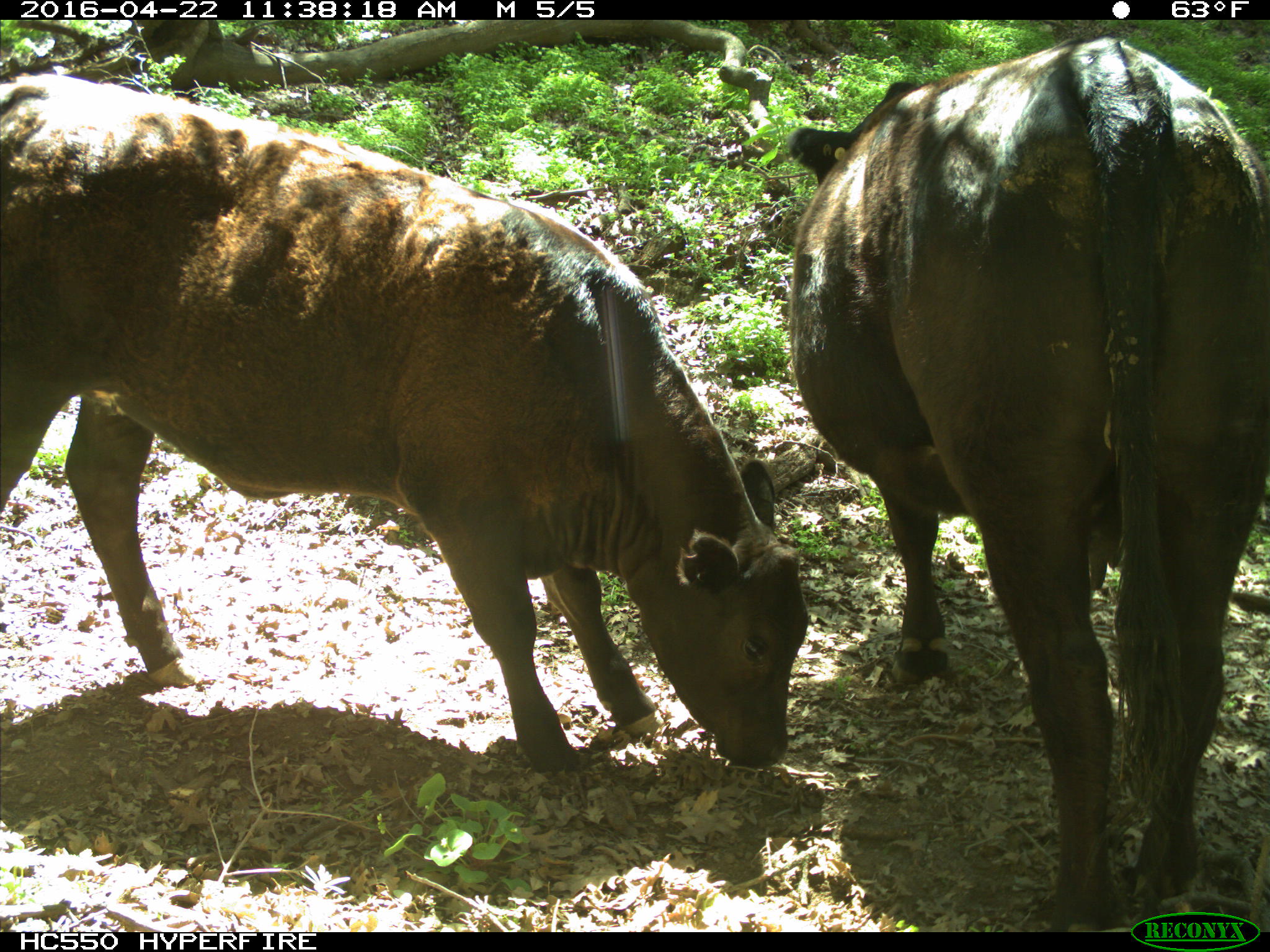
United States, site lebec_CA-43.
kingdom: Animalia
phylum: Chordata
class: Mammalia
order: Artiodactyla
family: Bovidae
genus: Bos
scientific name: Bos taurus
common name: domestic cow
Bos taurus (domestic cow).